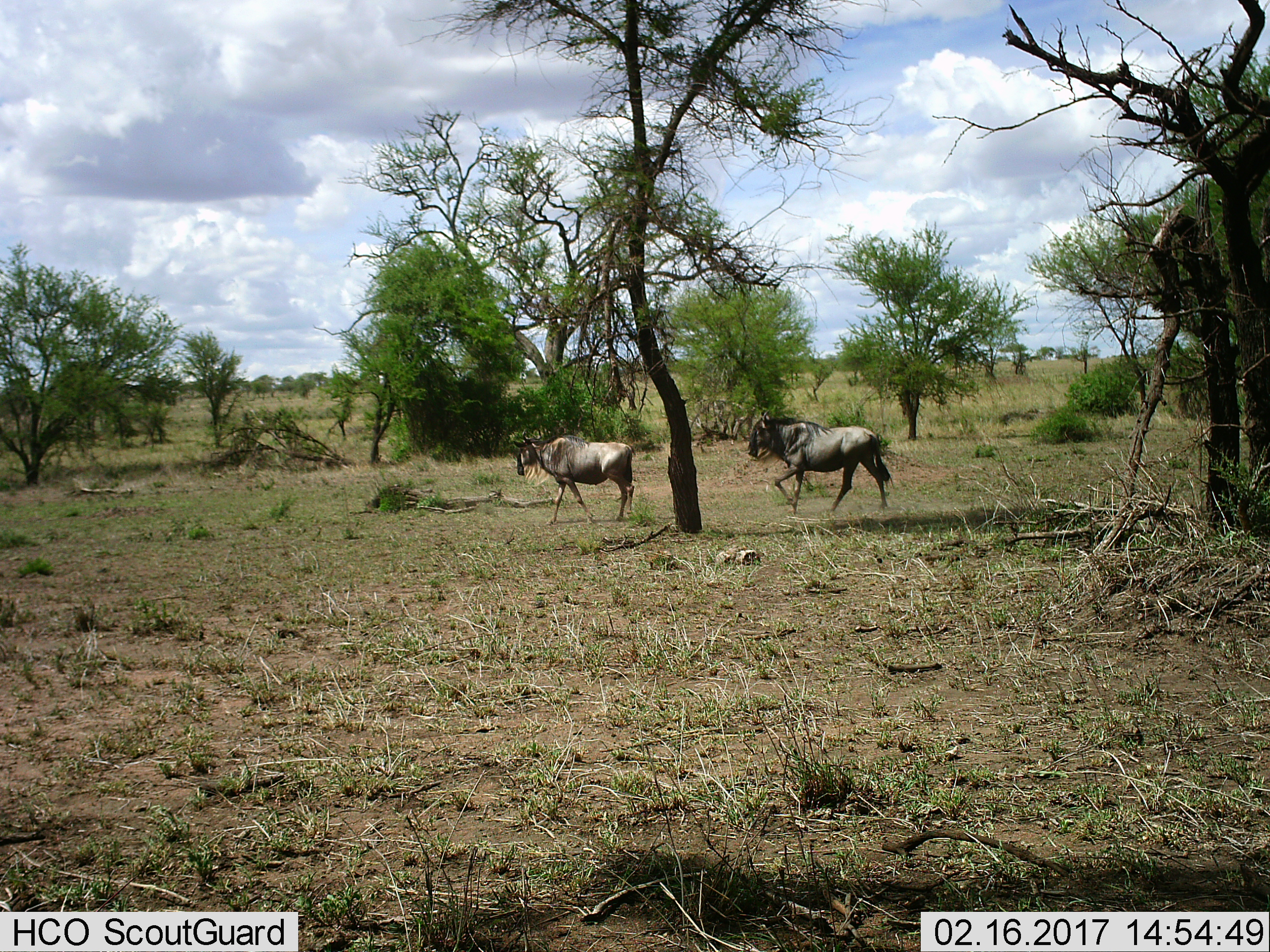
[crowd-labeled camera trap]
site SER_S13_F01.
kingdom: Animalia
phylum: Chordata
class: Mammalia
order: Artiodactyla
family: Bovidae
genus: Connochaetes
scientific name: Connochaetes taurinus taurinus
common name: blue wildebeest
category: wildebeestblue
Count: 2.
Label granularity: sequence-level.